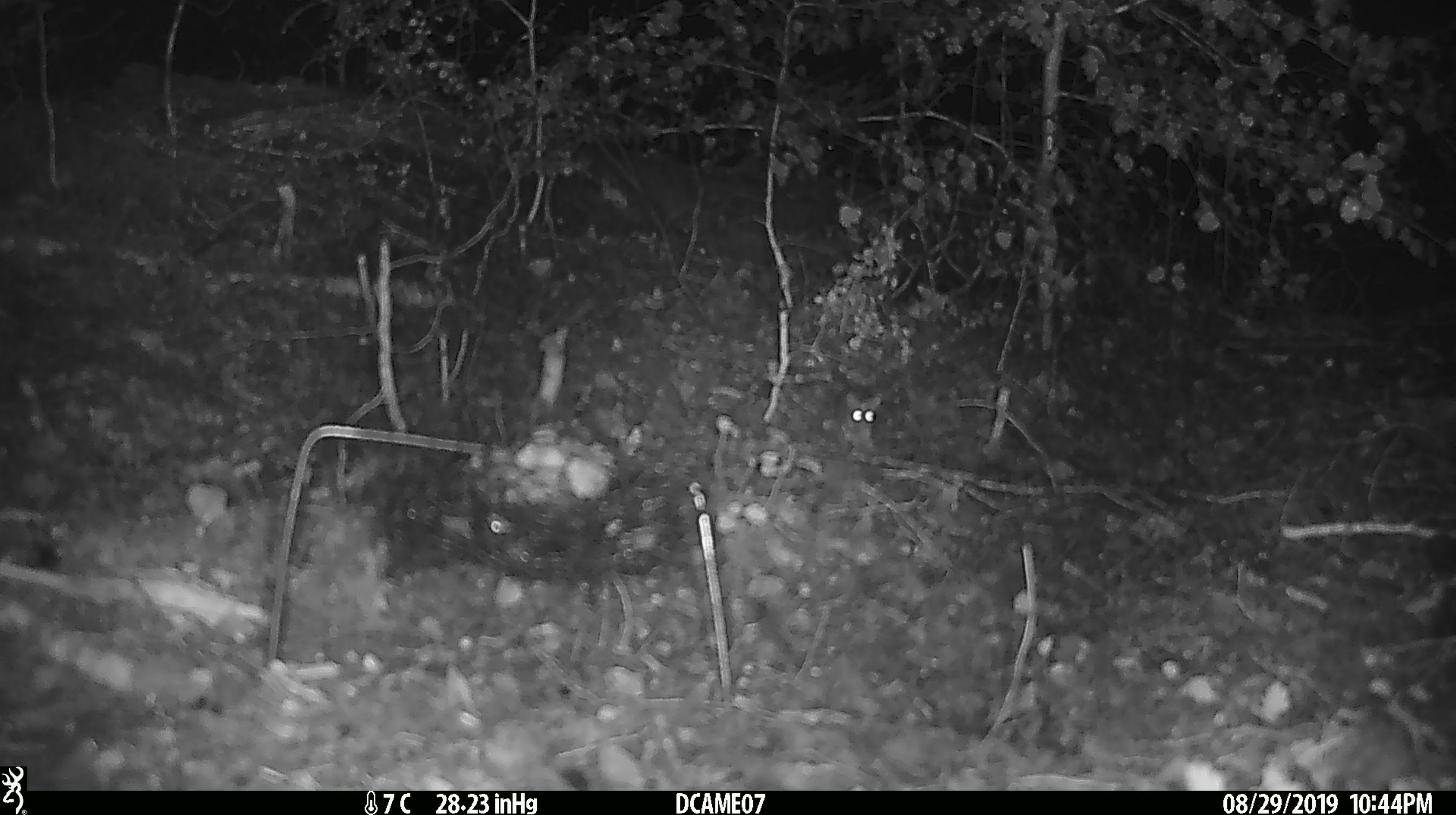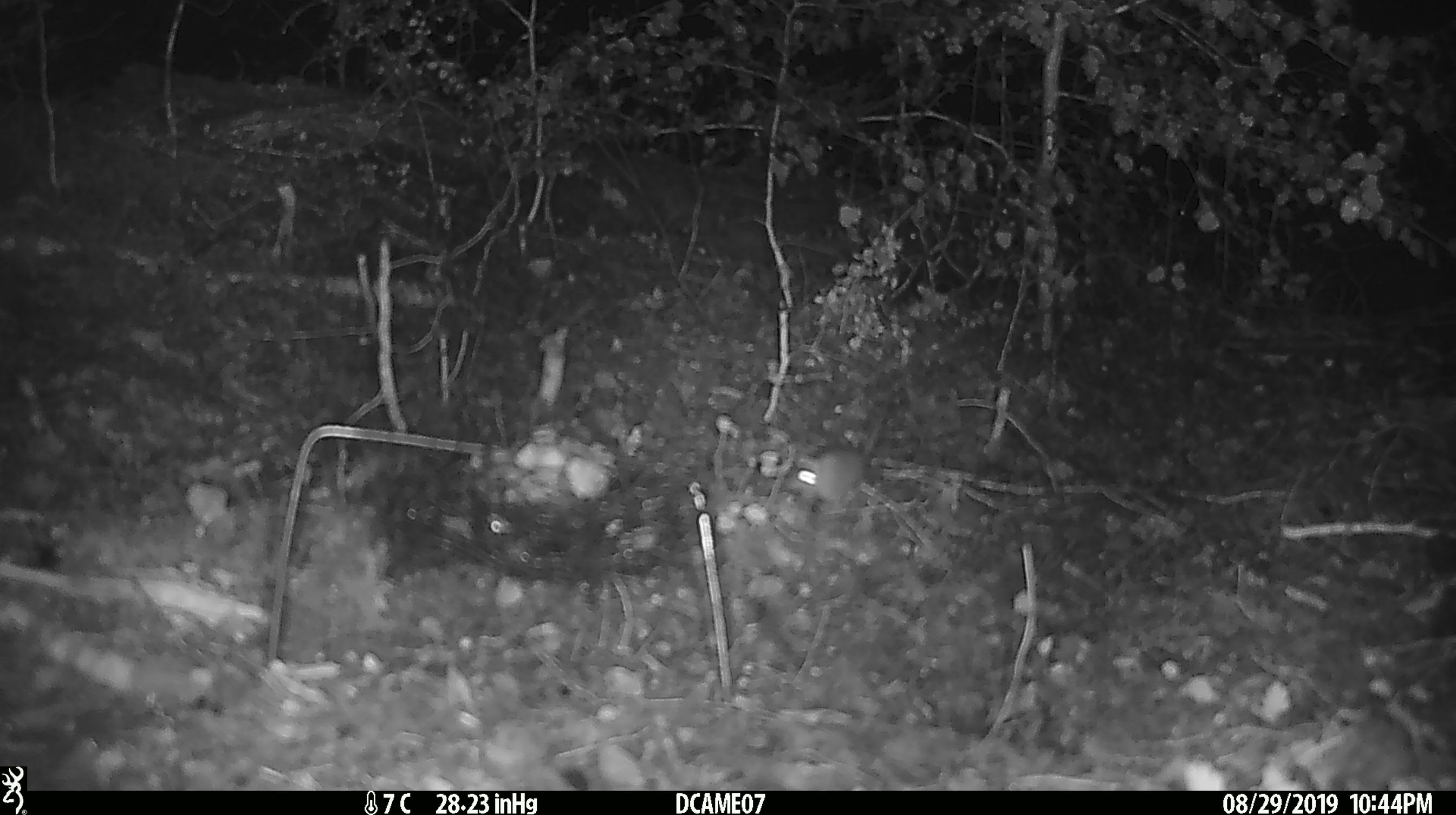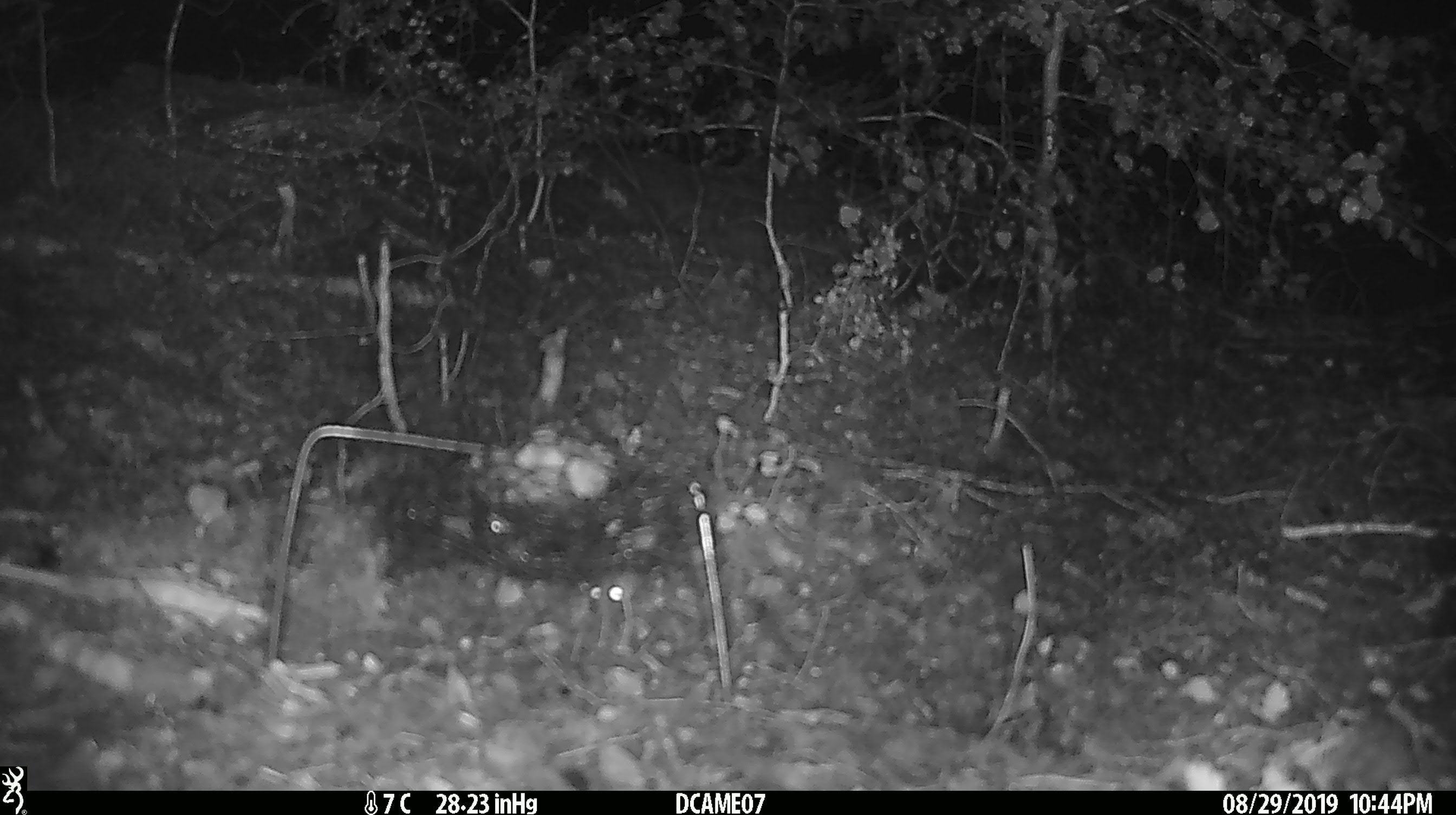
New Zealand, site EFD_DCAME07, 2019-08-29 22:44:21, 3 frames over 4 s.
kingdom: Animalia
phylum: Chordata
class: Mammalia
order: Rodentia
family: Muridae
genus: Mus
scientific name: Mus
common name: mouse